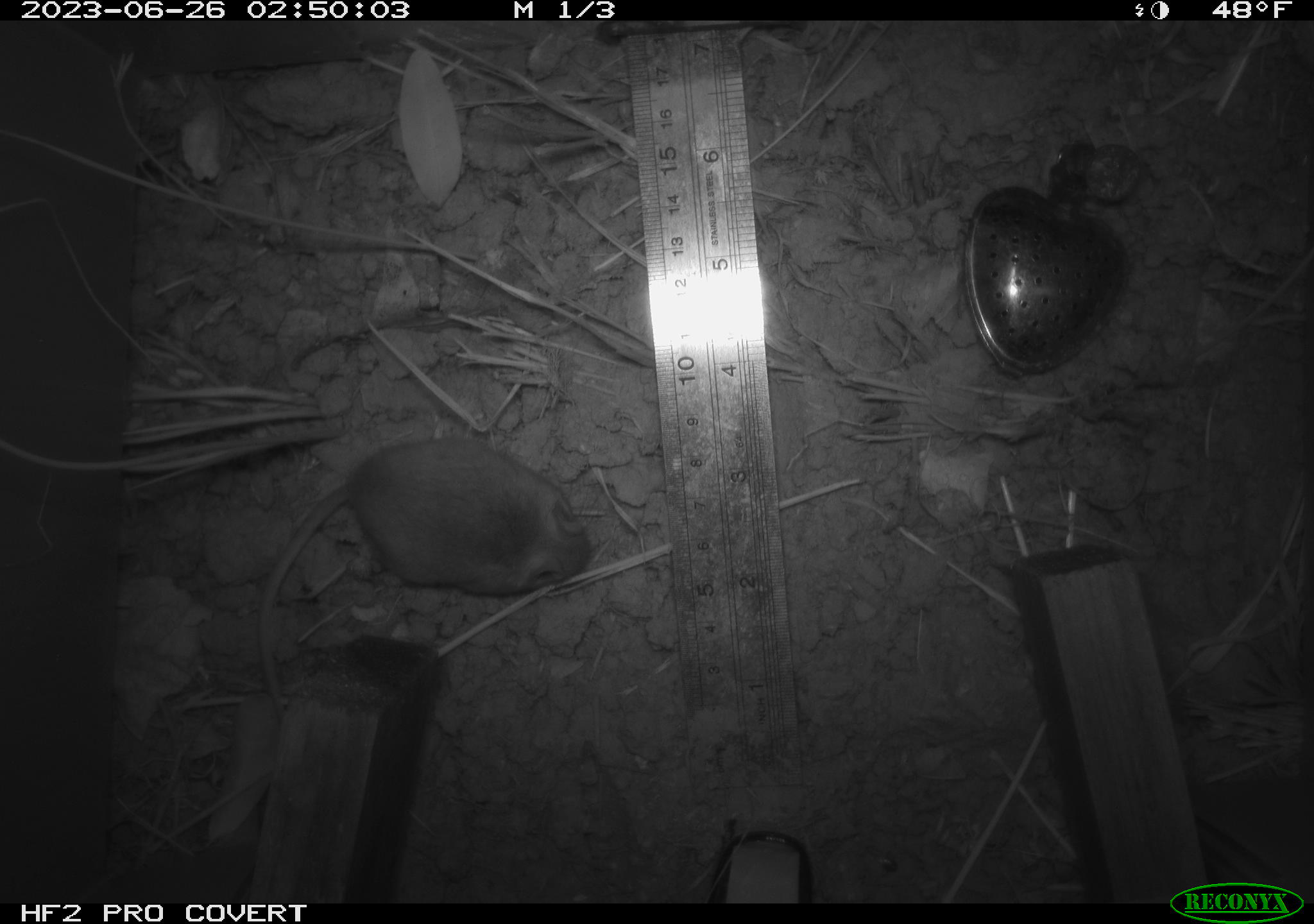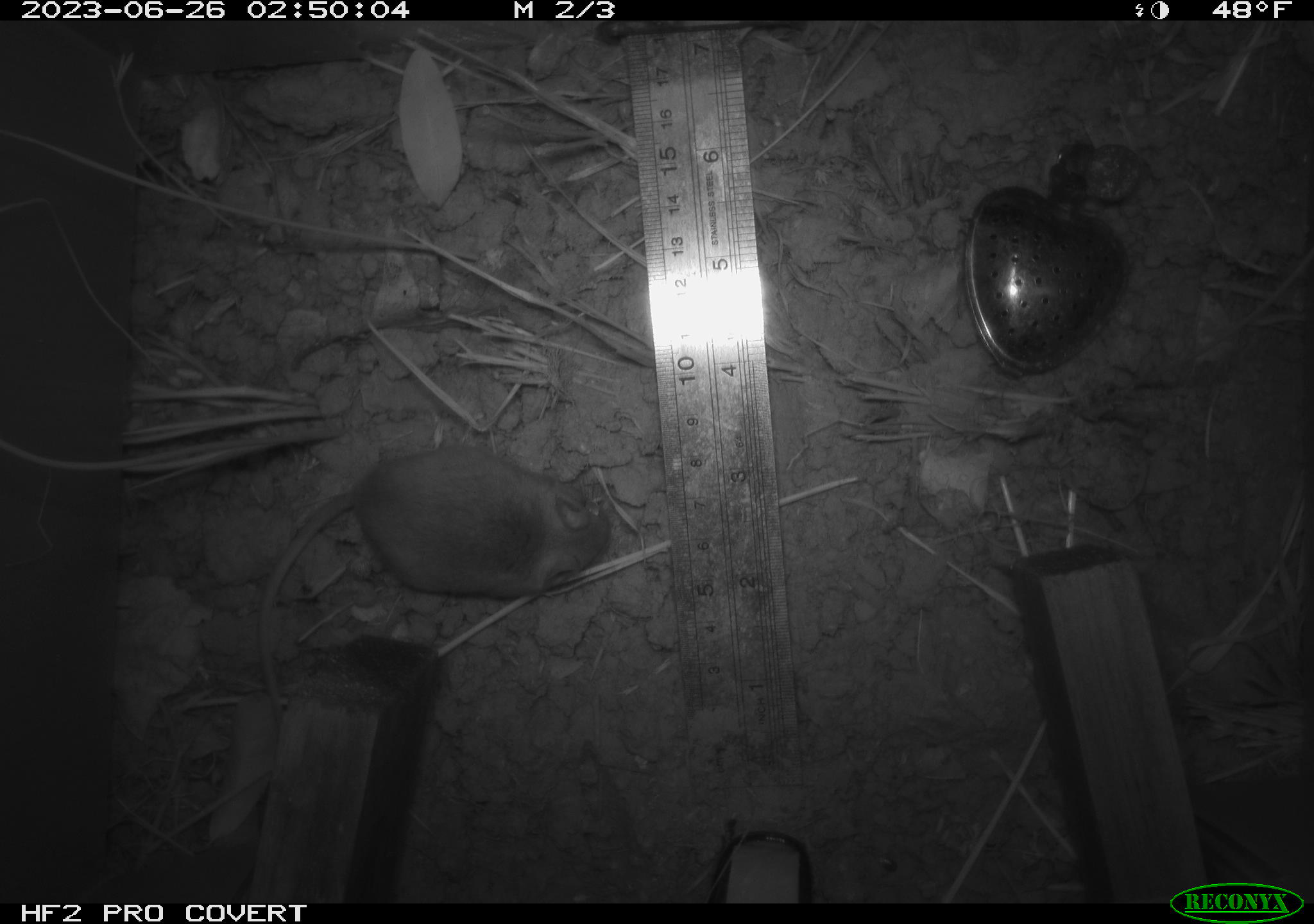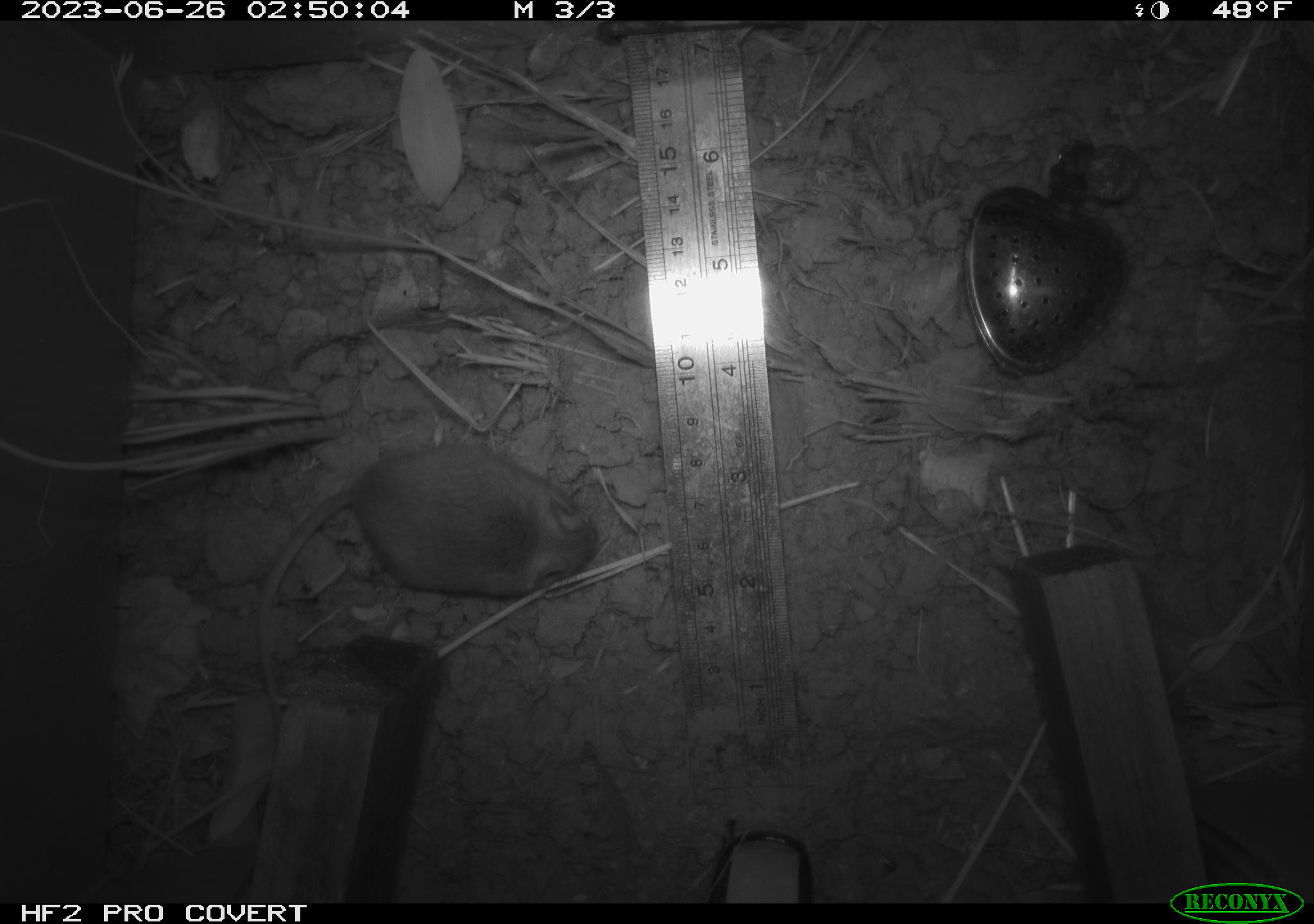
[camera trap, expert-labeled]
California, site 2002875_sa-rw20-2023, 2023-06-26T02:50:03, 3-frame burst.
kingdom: Animalia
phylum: Chordata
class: Mammalia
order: Rodentia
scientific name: Rodentia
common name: mouse species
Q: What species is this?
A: Mouse species (Rodentia).